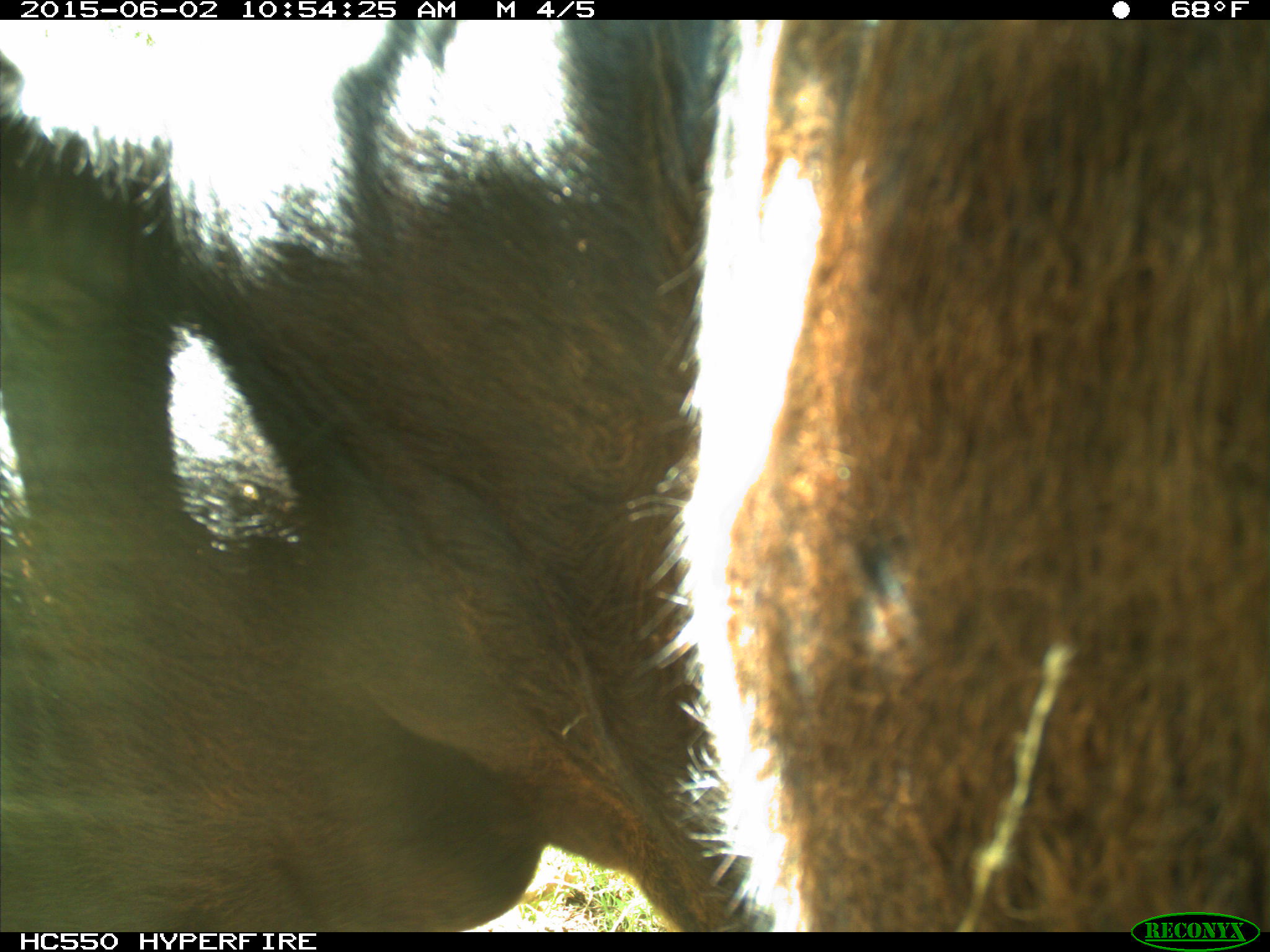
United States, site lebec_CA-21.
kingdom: Animalia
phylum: Chordata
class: Mammalia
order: Artiodactyla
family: Bovidae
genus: Bos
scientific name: Bos taurus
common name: domestic cow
Bos taurus (domestic cow).